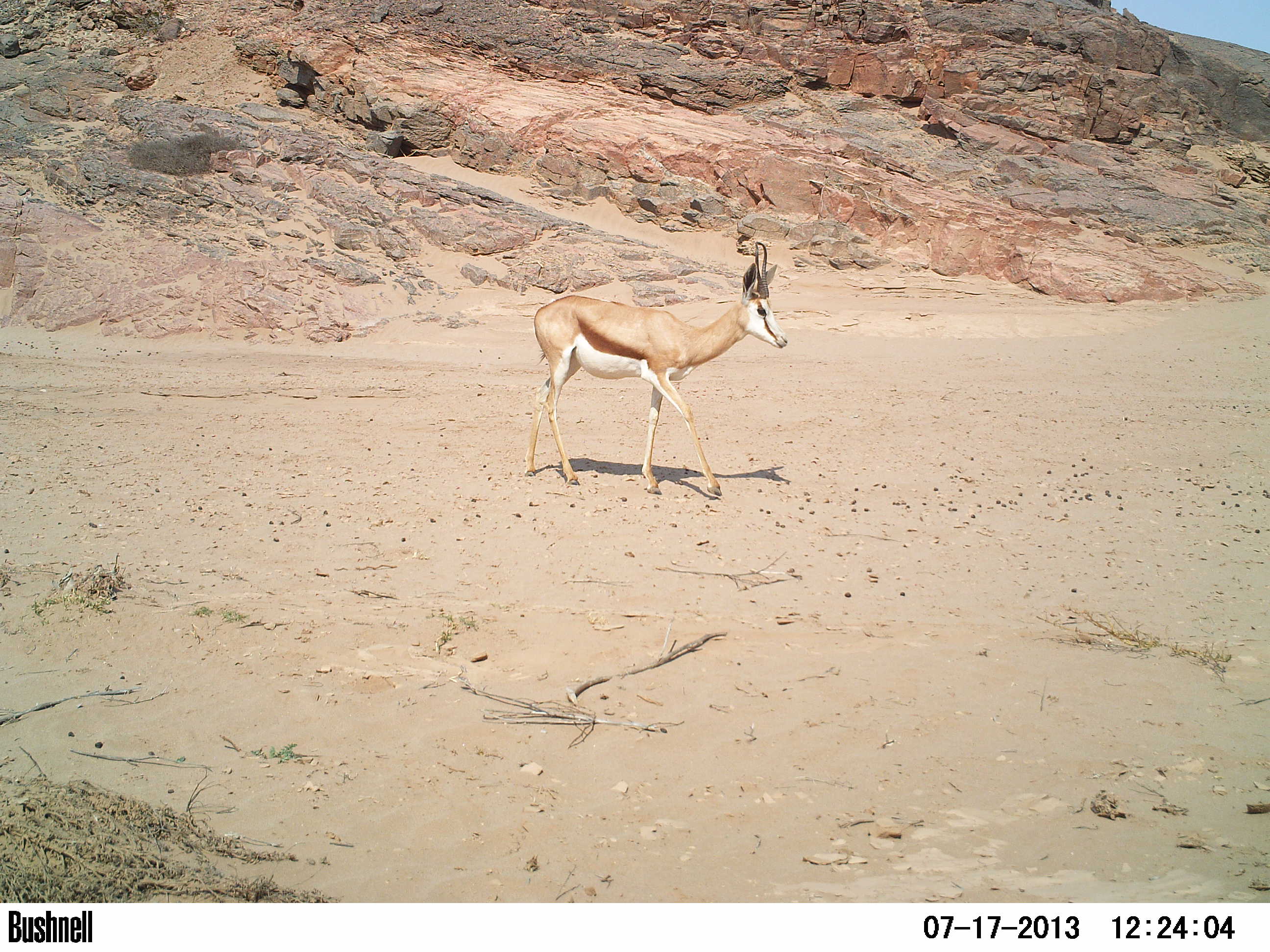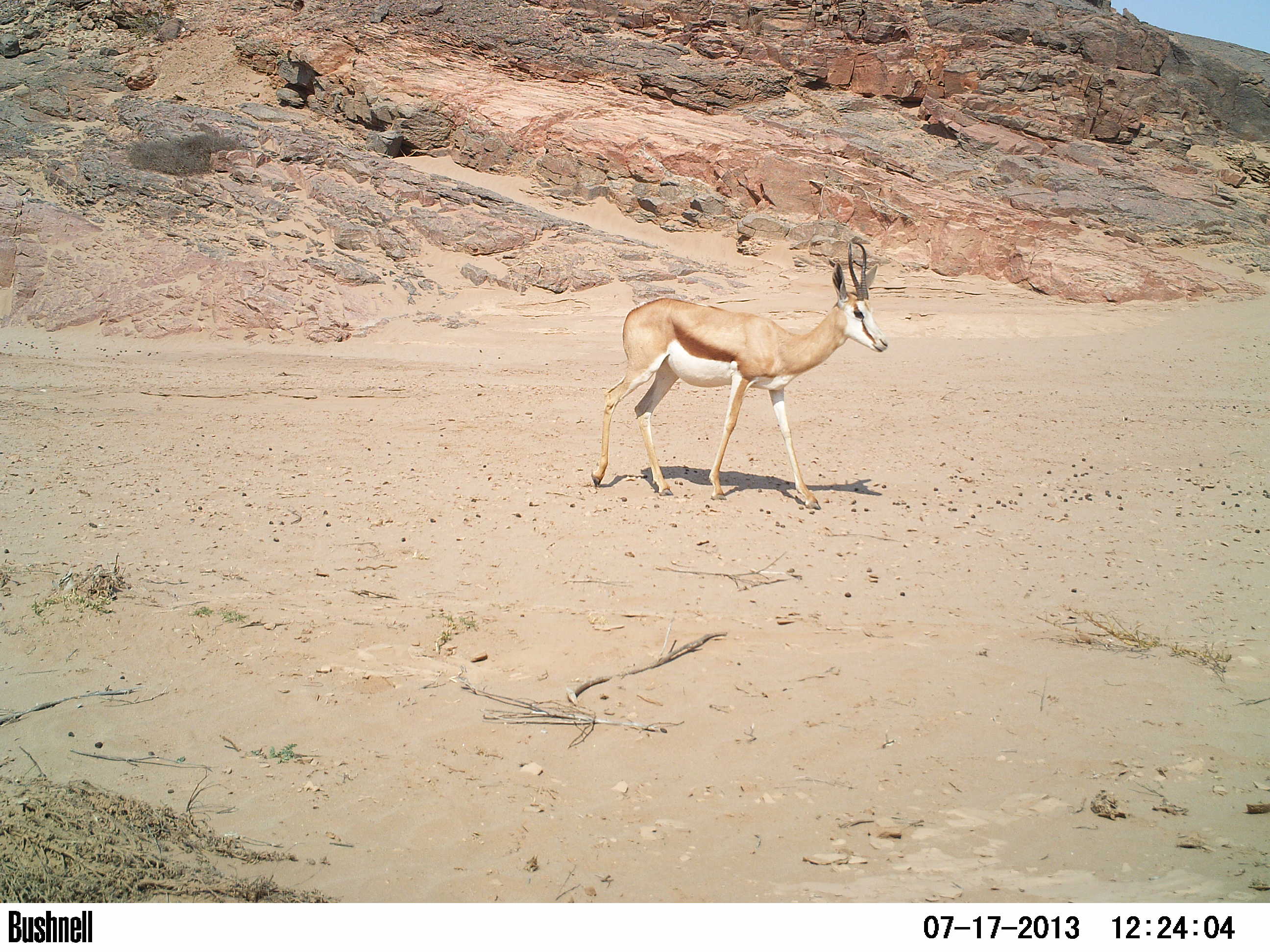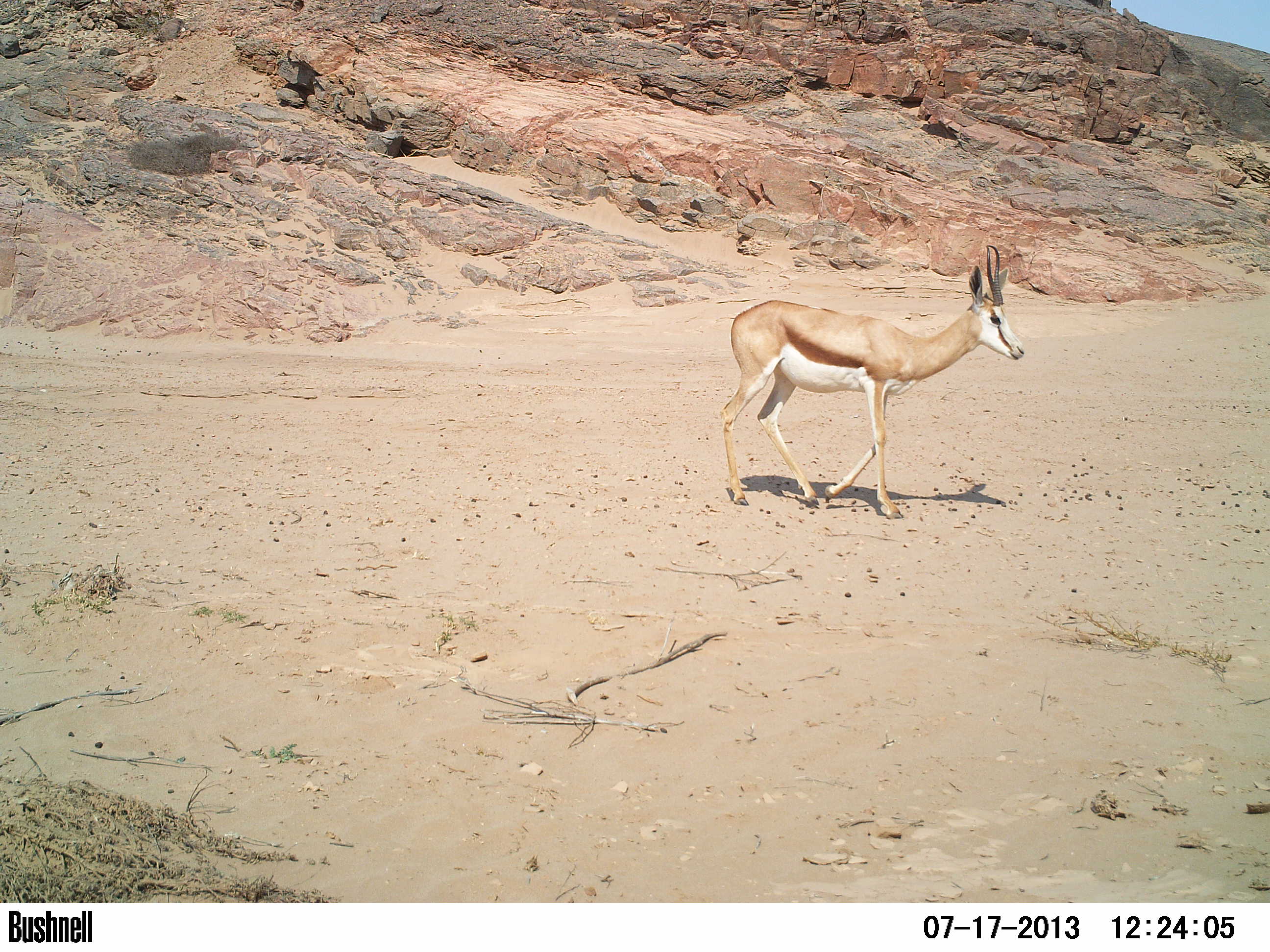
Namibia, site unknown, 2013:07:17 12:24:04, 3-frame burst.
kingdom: Animalia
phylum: Chordata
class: Mammalia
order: Artiodactyla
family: Bovidae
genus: Antidorcas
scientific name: Antidorcas marsupialis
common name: springbok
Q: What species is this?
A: Antidorcas marsupialis (springbok).